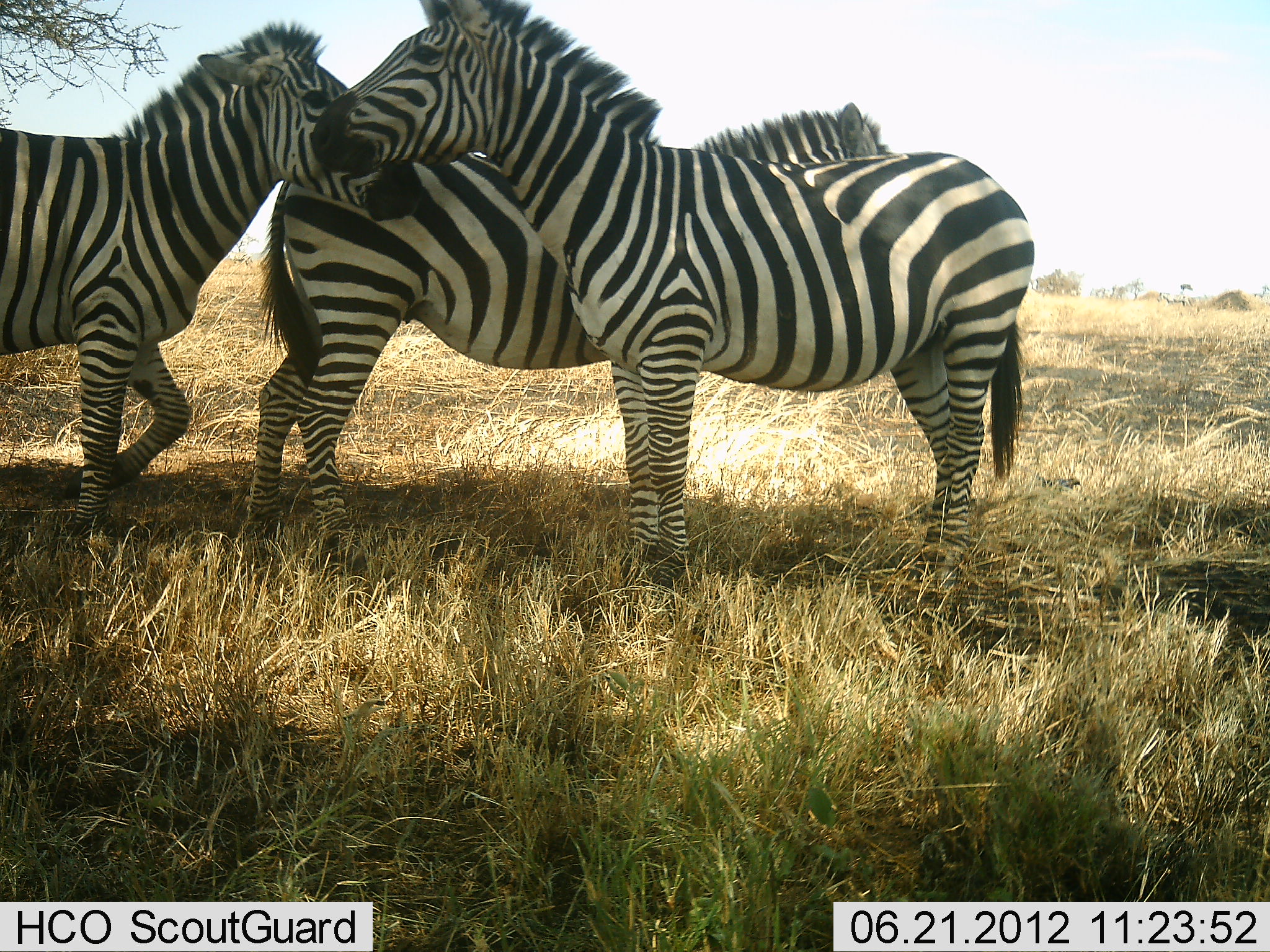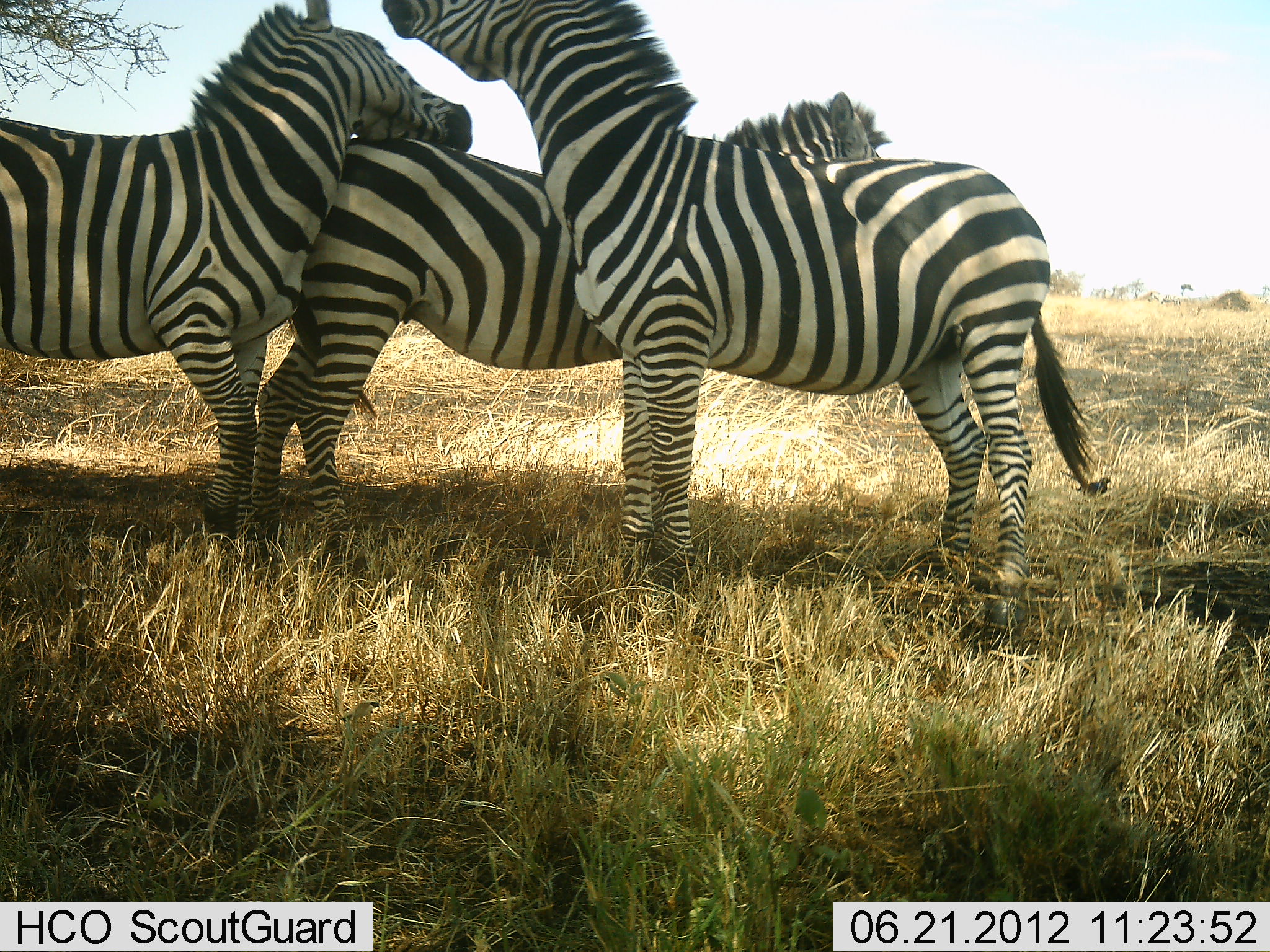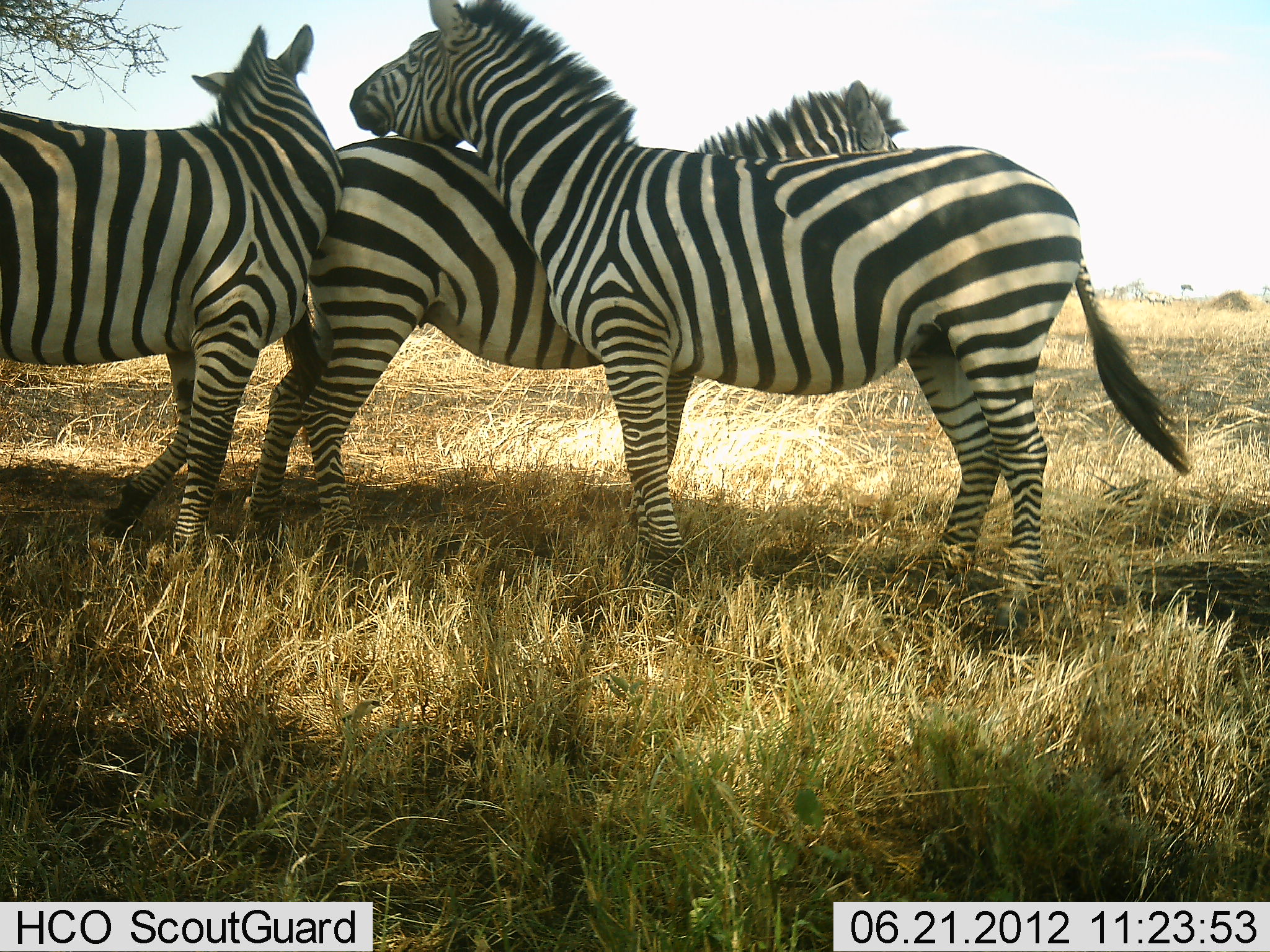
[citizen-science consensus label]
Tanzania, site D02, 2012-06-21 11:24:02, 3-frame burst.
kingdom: Animalia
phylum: Chordata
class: Mammalia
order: Perissodactyla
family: Equidae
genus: Equus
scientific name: Equus quagga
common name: plains zebra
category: zebra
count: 3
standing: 70%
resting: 0%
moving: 10%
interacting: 80%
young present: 0%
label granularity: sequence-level